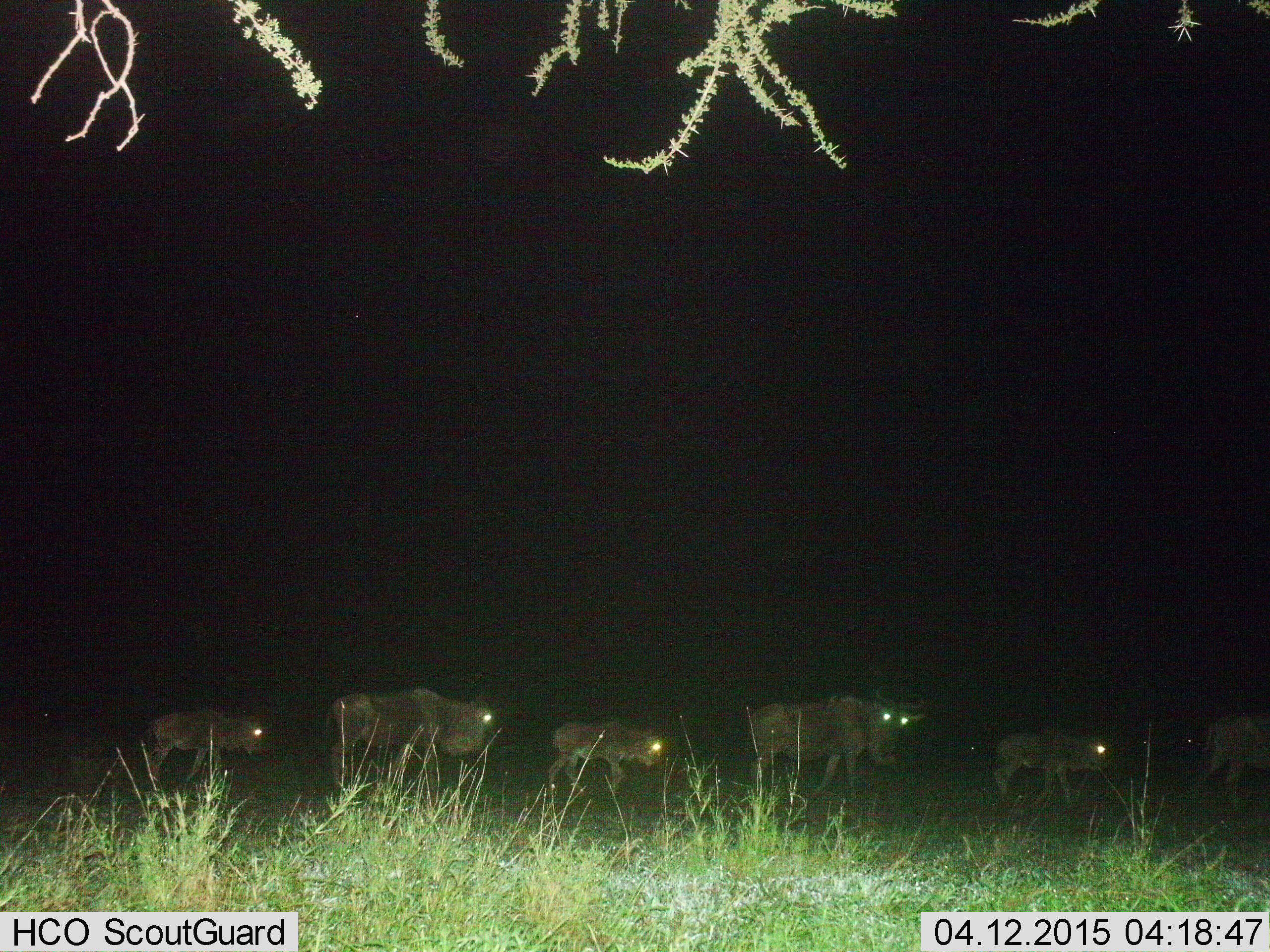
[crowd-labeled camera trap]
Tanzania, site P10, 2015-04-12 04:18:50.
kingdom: Animalia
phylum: Chordata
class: Mammalia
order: Artiodactyla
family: Bovidae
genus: Connochaetes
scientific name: Connochaetes taurinus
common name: blue wildebeest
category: wildebeest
Wildebeest (blue wildebeest) (Connochaetes taurinus), count 6. Behavior (volunteer vote fractions): standing 0%, resting 0%, moving 100%, interacting 9%. Young present (vote fraction): 82%. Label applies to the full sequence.